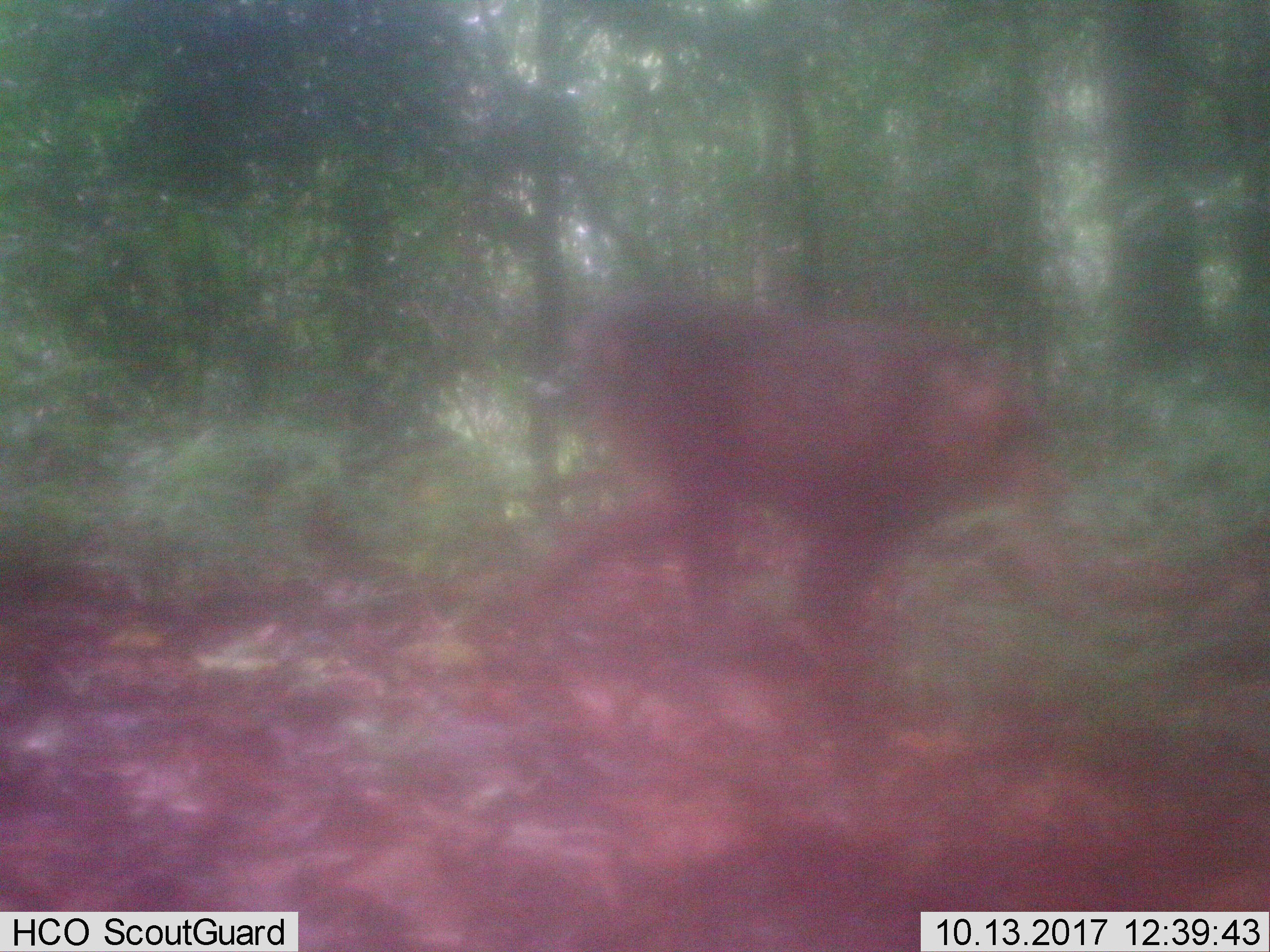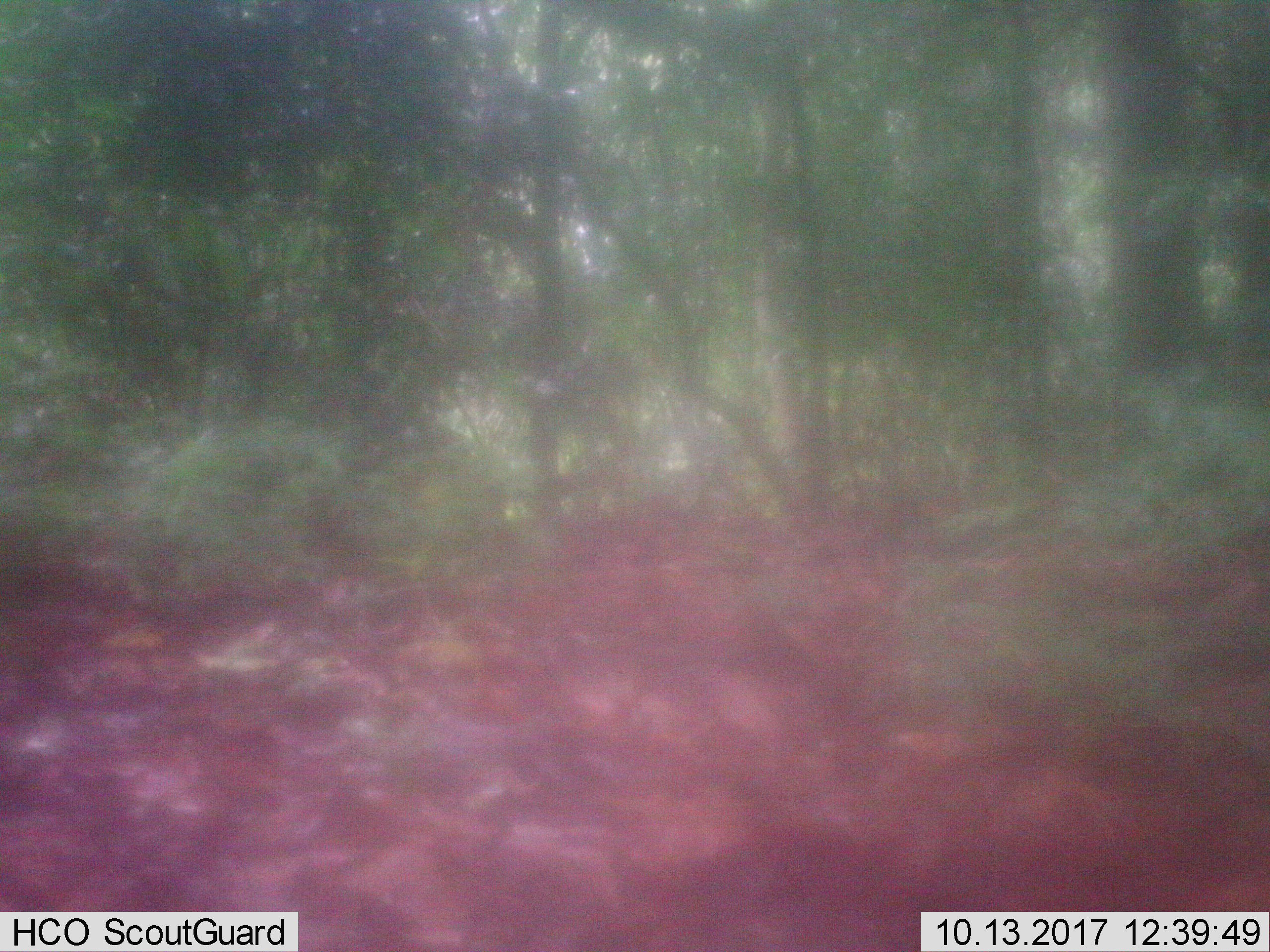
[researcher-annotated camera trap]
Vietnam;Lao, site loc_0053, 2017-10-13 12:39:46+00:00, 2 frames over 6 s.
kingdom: Animalia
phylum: Chordata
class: Mammalia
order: Primates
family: Cercopithecidae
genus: Macaca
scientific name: Macaca arctoides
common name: stump-tailed macaque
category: stump tailed macaque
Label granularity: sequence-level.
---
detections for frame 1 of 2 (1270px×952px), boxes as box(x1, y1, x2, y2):
stump tailed macaque: box(529, 284, 1054, 670)